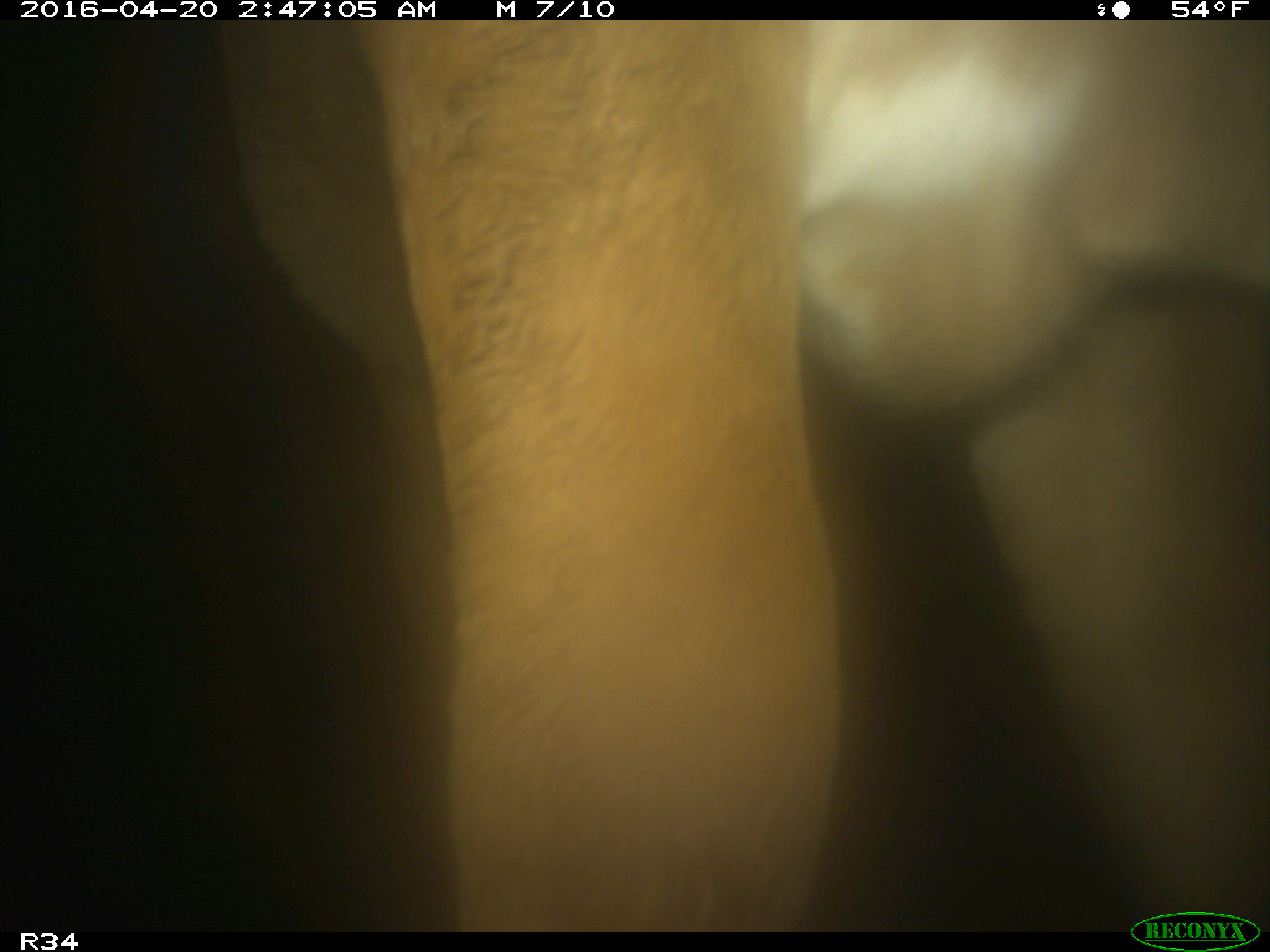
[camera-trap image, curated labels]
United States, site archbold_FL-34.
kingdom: Animalia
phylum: Chordata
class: Mammalia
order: Artiodactyla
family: Bovidae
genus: Bos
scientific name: Bos taurus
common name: domestic cow